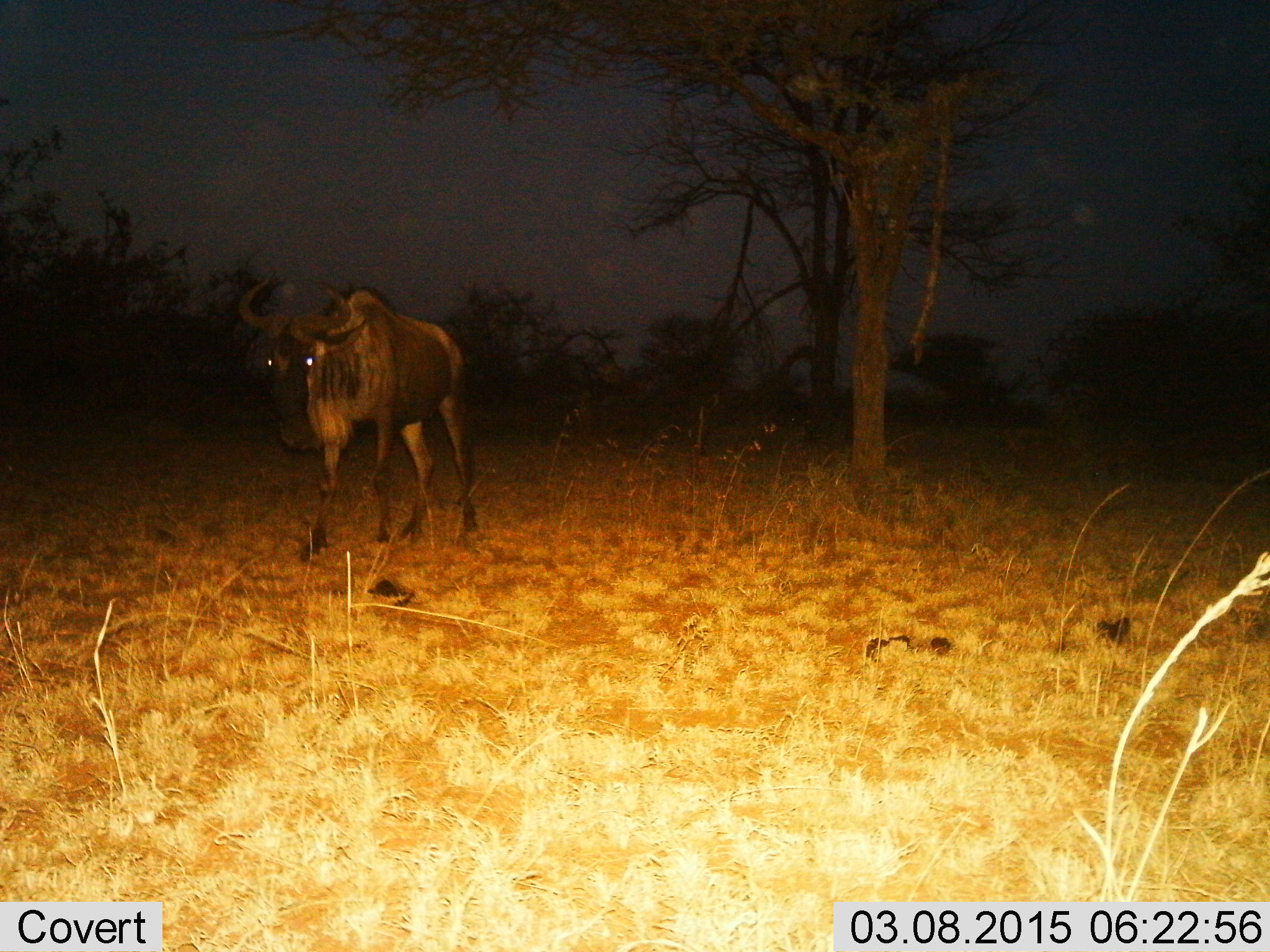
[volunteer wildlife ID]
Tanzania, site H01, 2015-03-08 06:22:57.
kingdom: Animalia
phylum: Chordata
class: Mammalia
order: Artiodactyla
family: Bovidae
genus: Connochaetes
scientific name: Connochaetes taurinus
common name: blue wildebeest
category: wildebeest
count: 1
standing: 50%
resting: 0%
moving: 50%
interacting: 0%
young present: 0%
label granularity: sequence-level